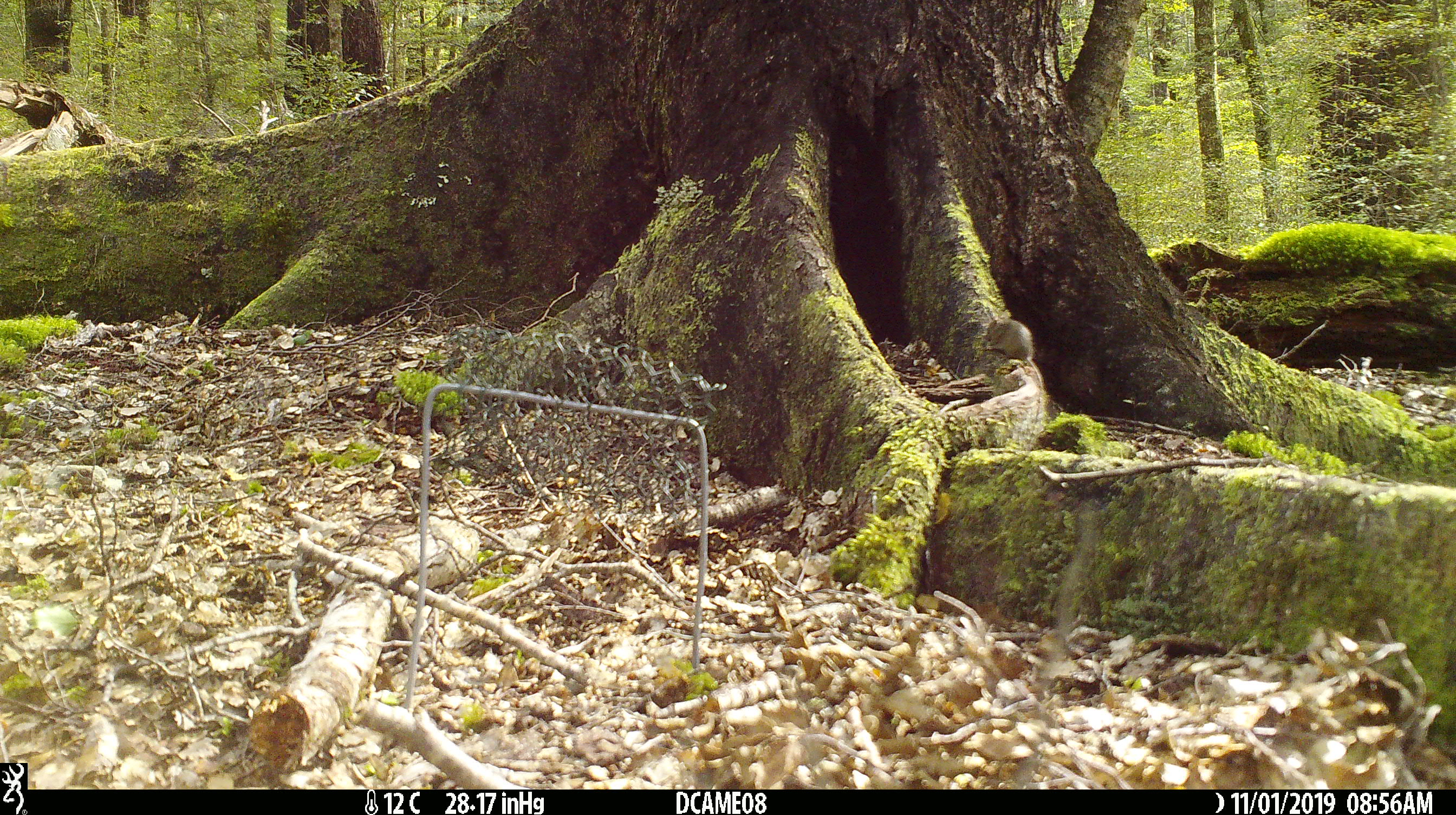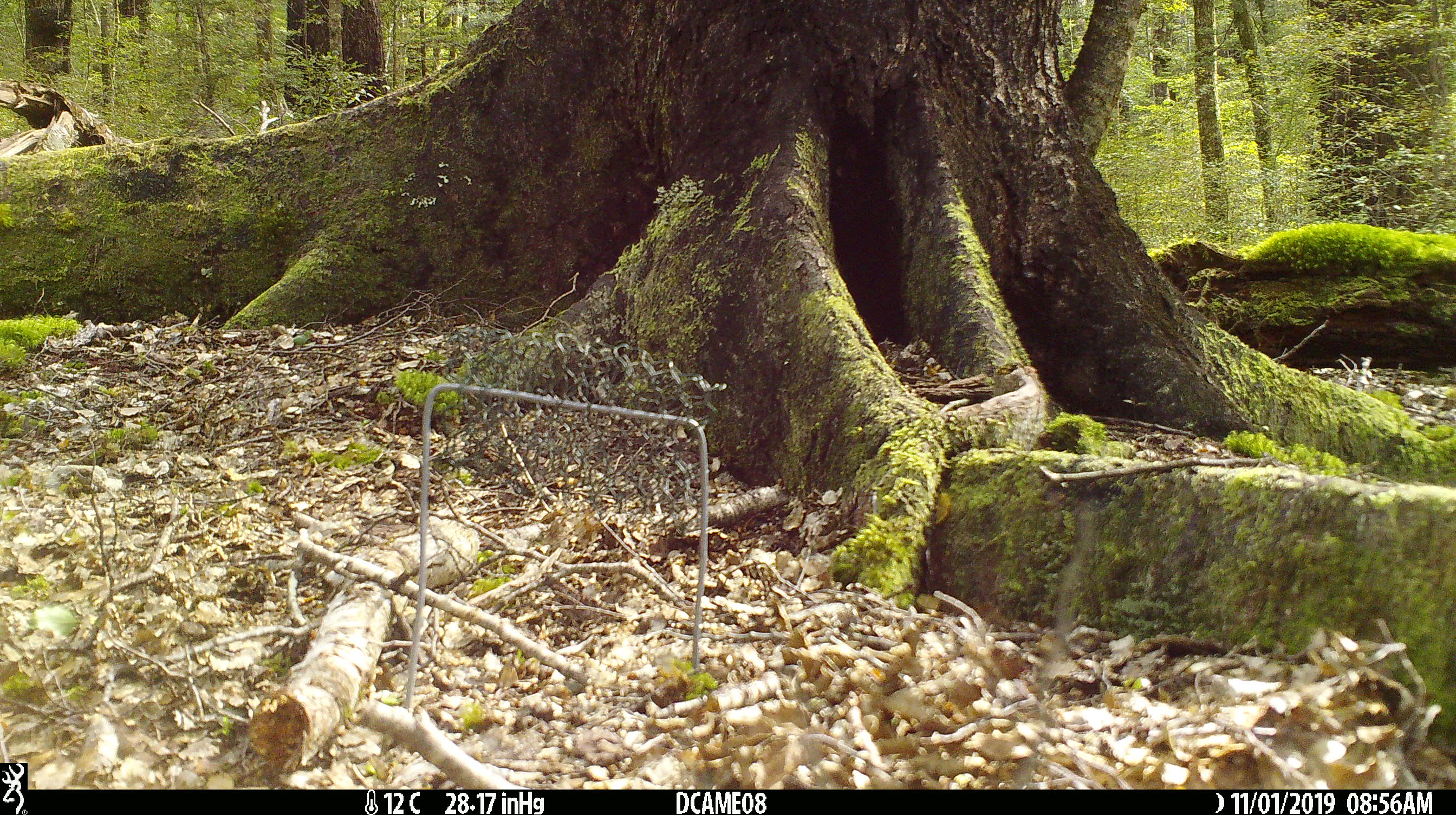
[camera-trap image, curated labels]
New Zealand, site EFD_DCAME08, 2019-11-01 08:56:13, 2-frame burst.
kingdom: Animalia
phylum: Chordata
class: Mammalia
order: Rodentia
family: Muridae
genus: Mus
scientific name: Mus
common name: mouse